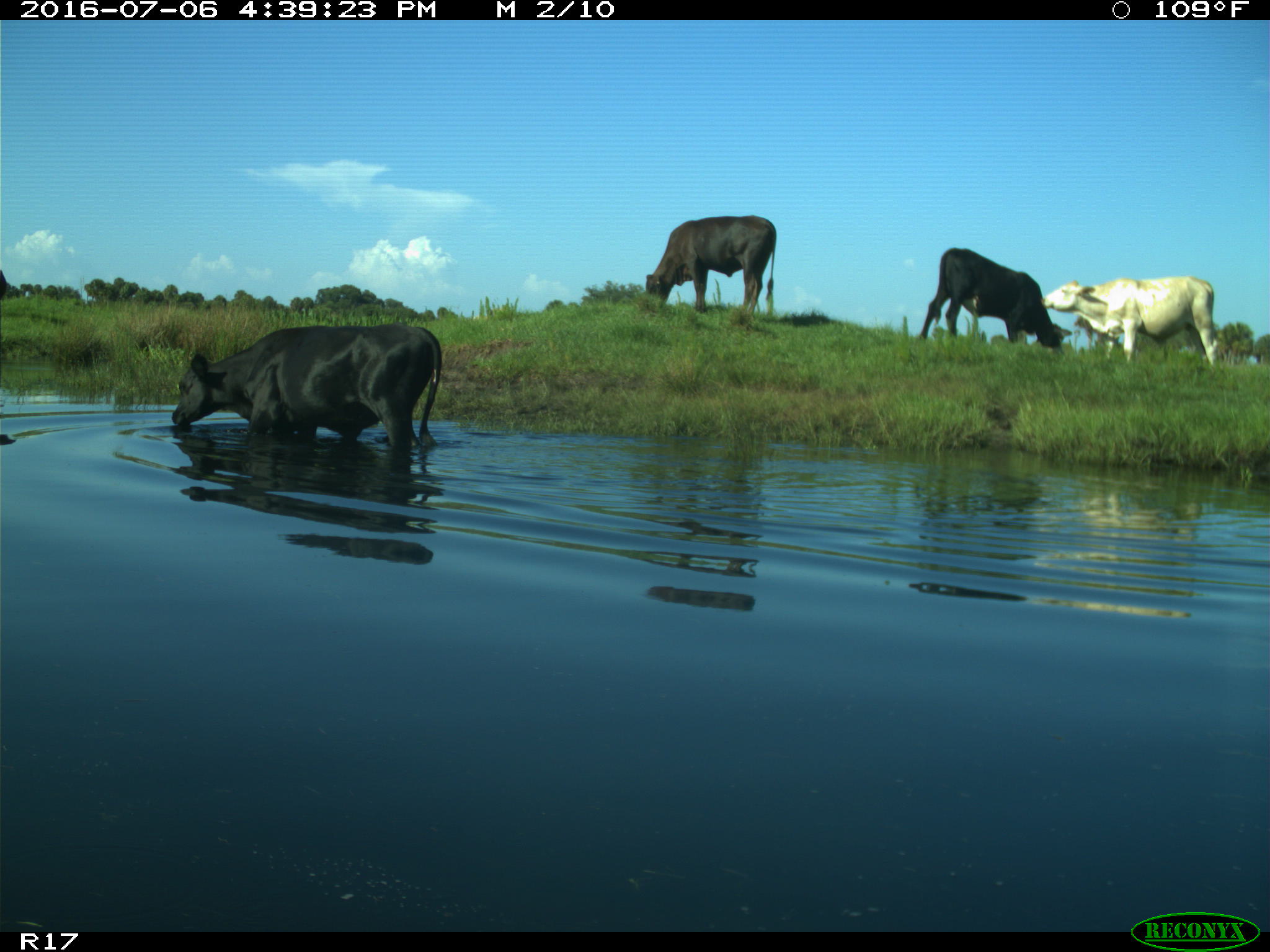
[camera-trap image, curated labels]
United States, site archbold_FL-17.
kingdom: Animalia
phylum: Chordata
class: Mammalia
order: Artiodactyla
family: Bovidae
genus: Bos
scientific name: Bos taurus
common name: domestic cow